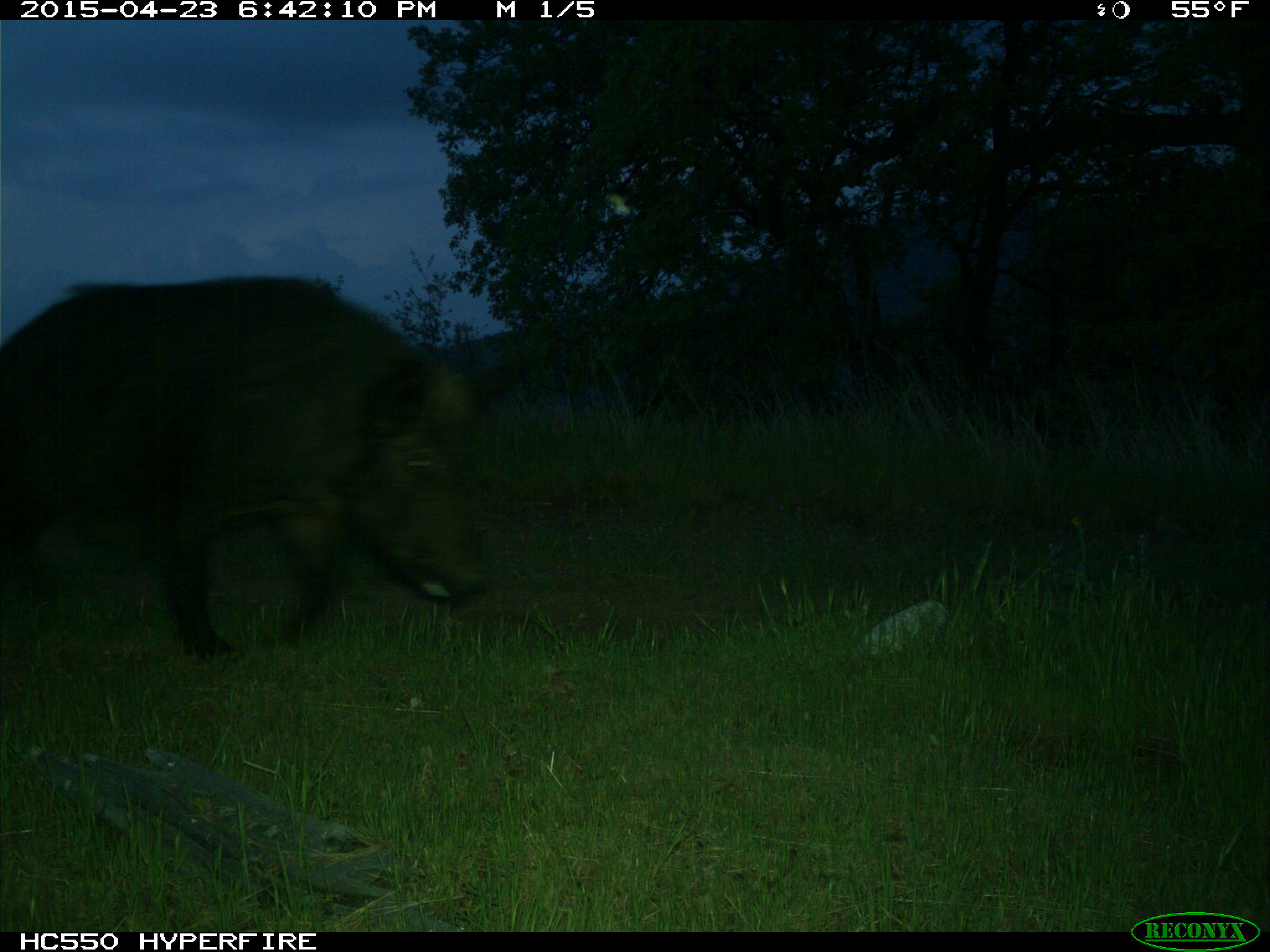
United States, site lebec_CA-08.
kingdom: Animalia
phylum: Chordata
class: Mammalia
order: Artiodactyla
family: Suidae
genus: Sus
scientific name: Sus scrofa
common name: wild boar